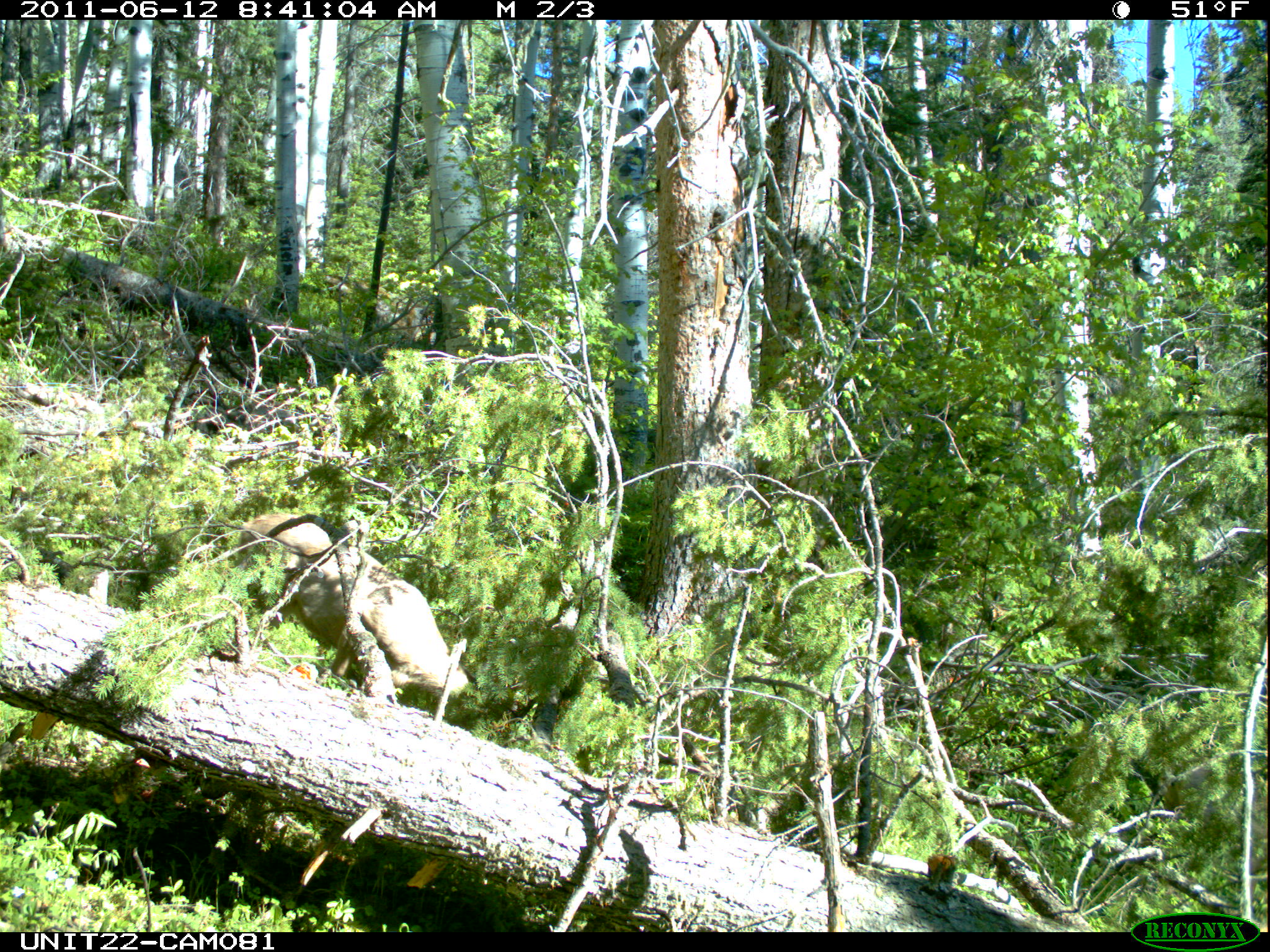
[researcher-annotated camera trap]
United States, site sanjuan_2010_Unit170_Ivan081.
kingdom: Animalia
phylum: Chordata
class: Mammalia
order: Artiodactyla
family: Cervidae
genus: Odocoileus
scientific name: Odocoileus hemionus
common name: mule deer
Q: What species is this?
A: Odocoileus hemionus (mule deer).